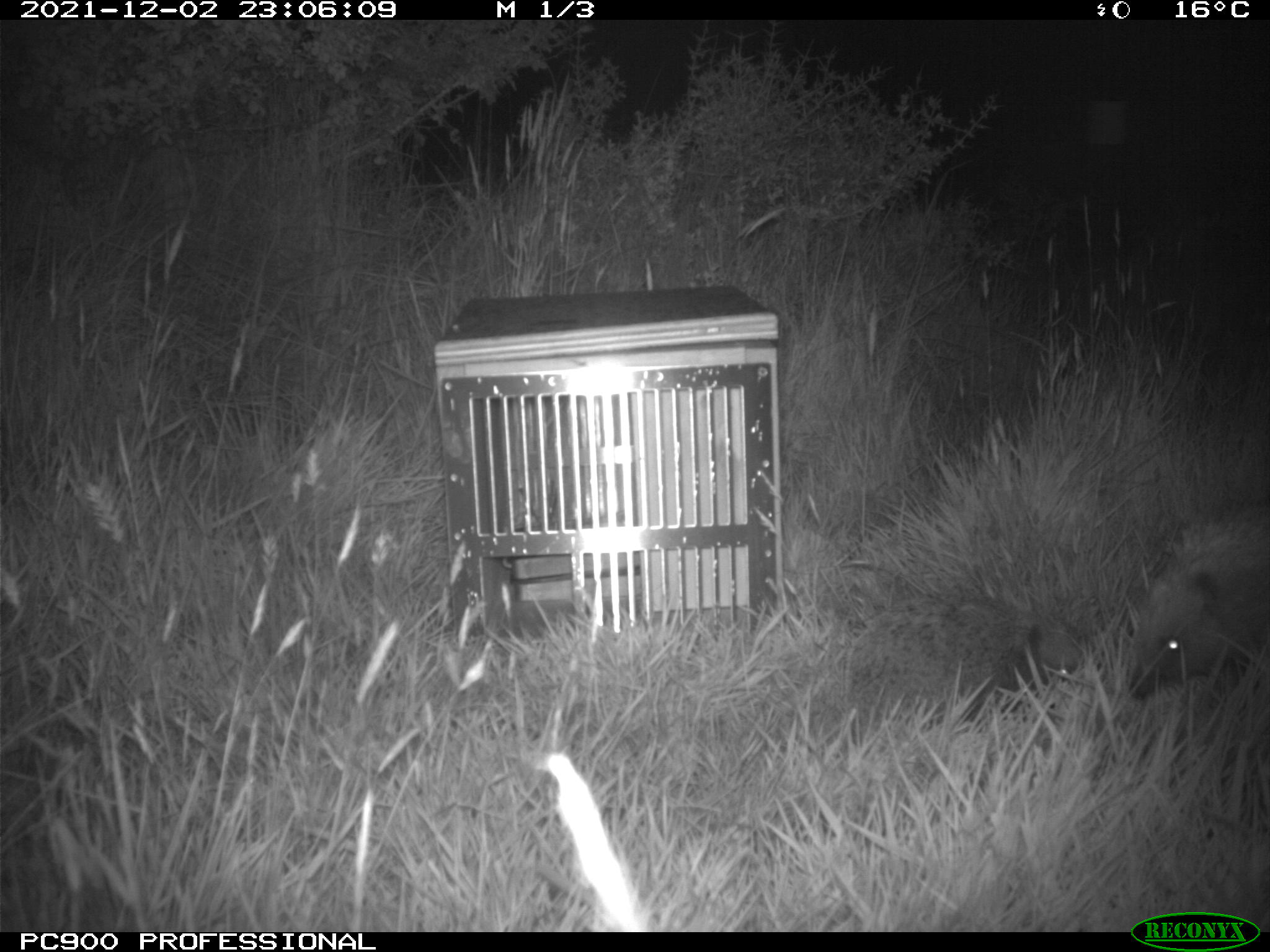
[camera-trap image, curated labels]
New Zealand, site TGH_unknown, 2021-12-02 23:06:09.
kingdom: Animalia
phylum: Chordata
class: Mammalia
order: Eulipotyphla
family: Erinaceidae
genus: Erinaceus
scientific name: Erinaceus europaeus europaeus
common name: european hedgehog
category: hedgehog